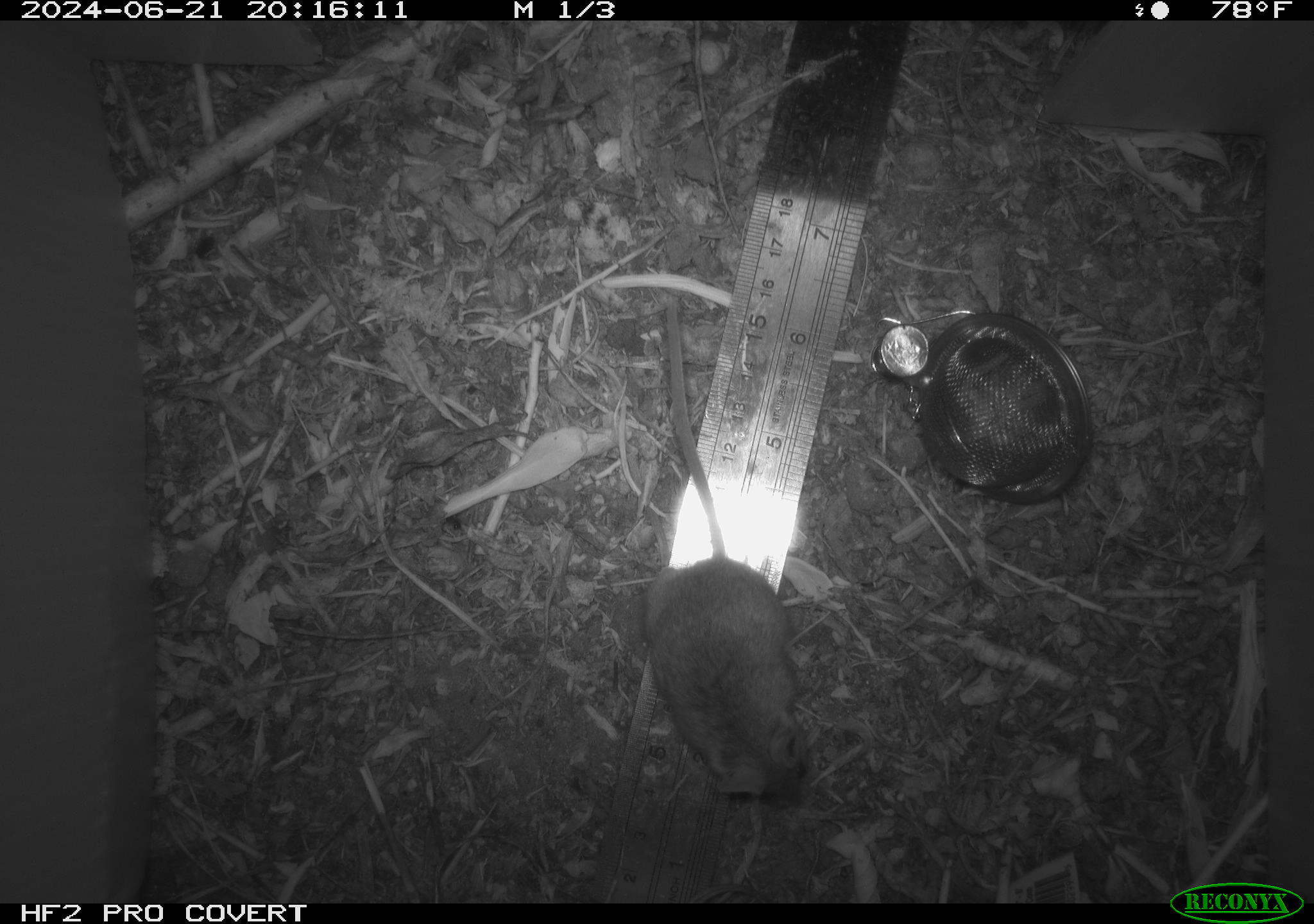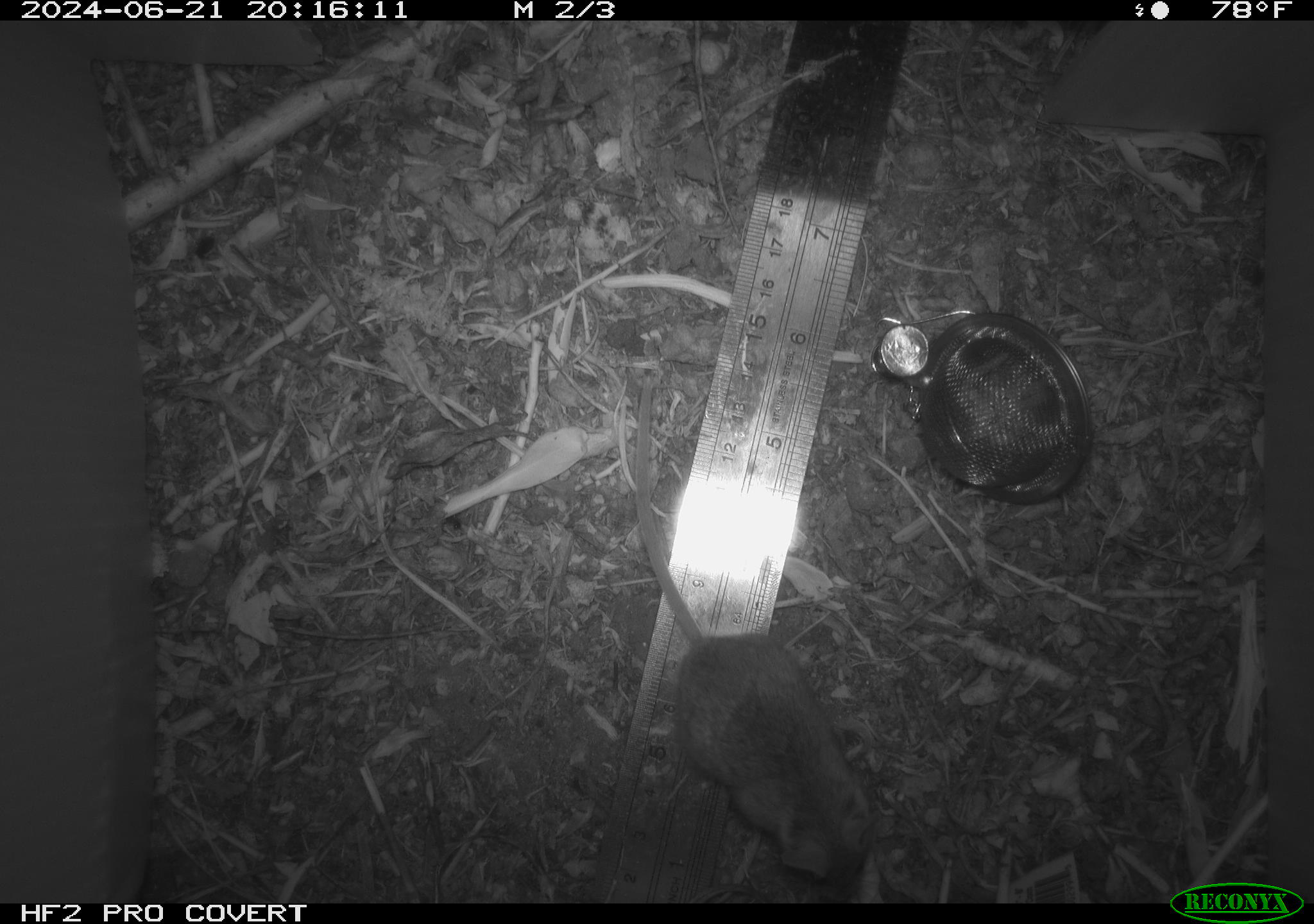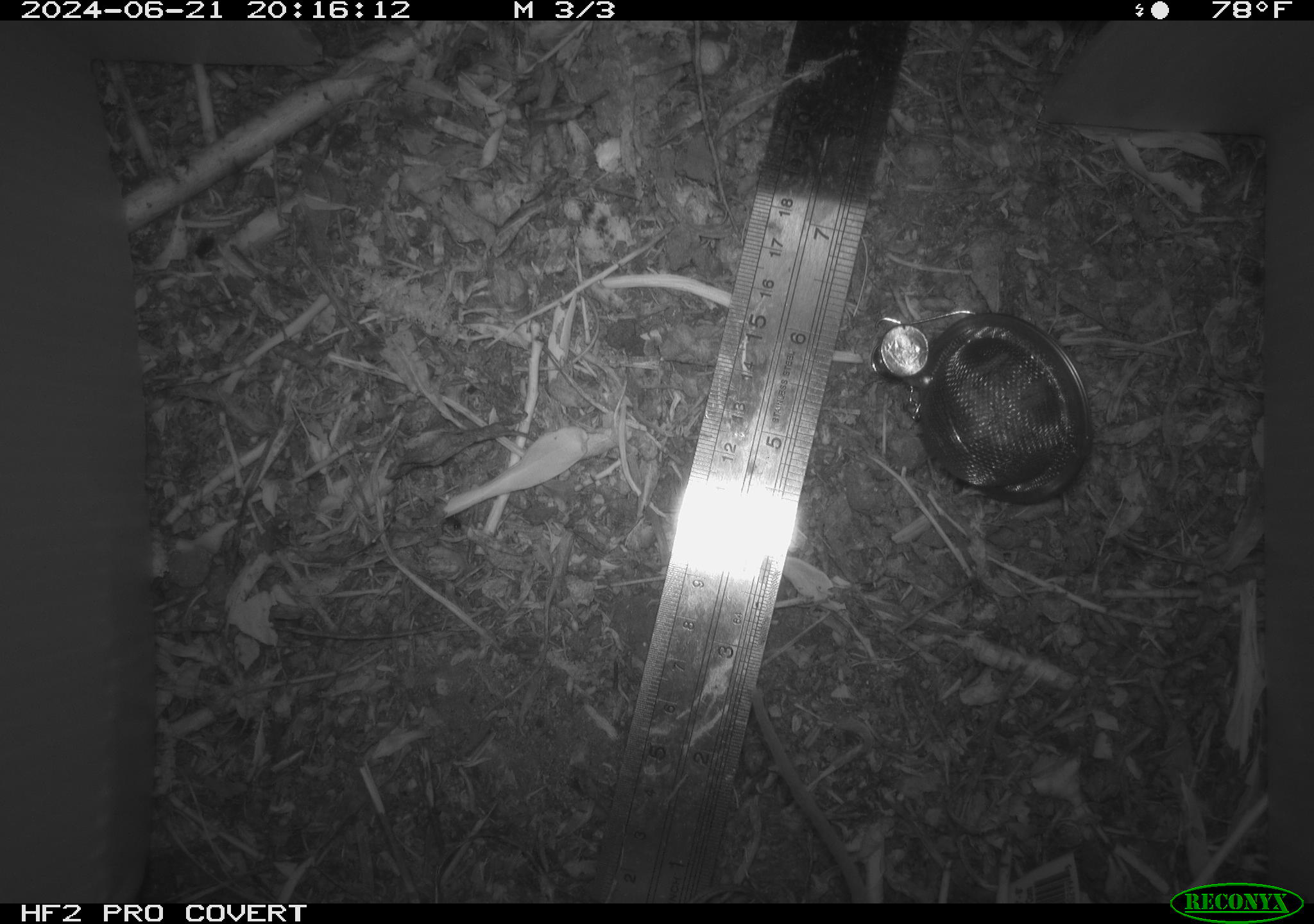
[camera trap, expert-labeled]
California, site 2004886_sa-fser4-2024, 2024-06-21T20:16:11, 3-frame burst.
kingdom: Animalia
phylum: Chordata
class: Mammalia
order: Rodentia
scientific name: Rodentia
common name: rodent